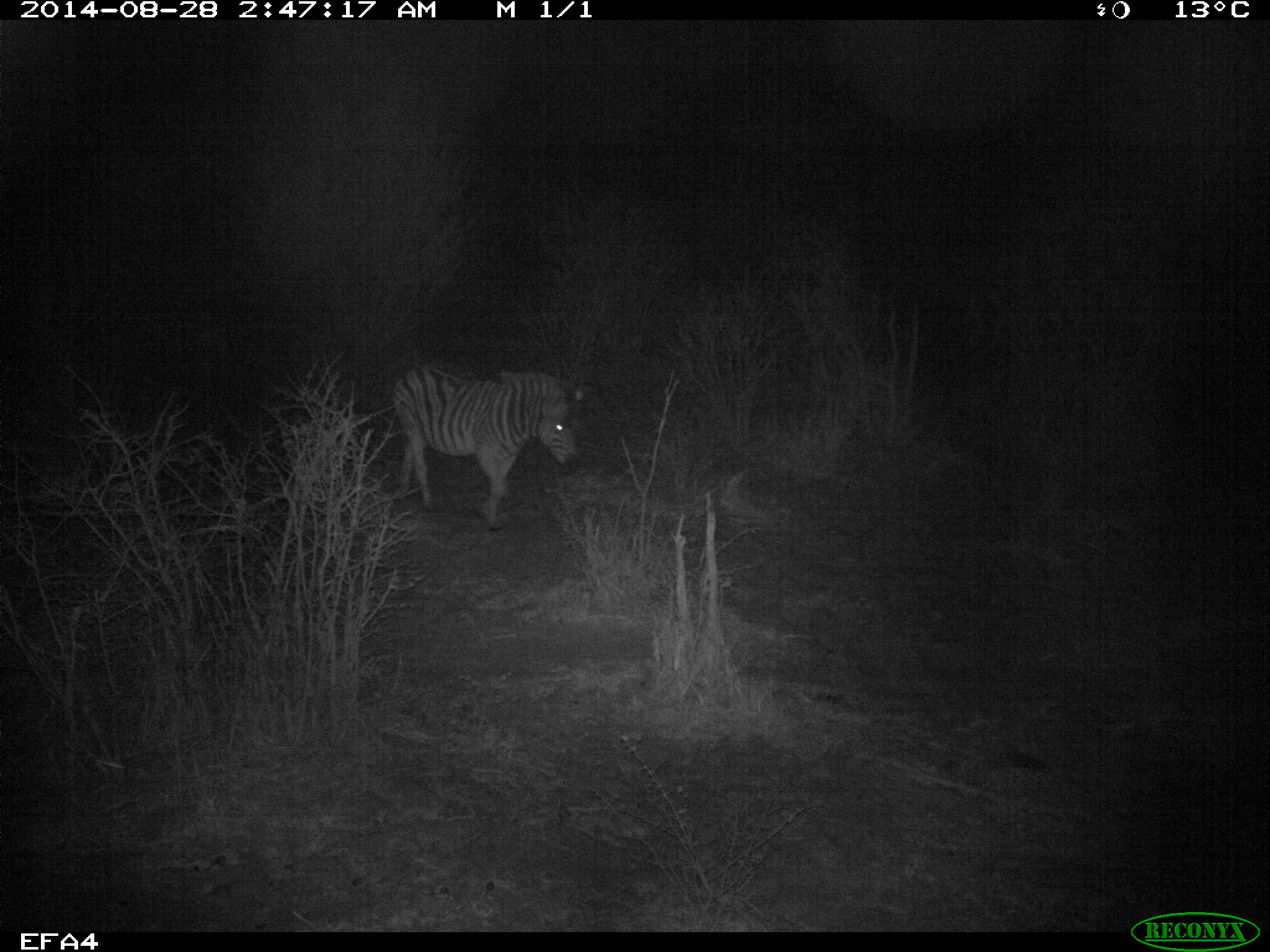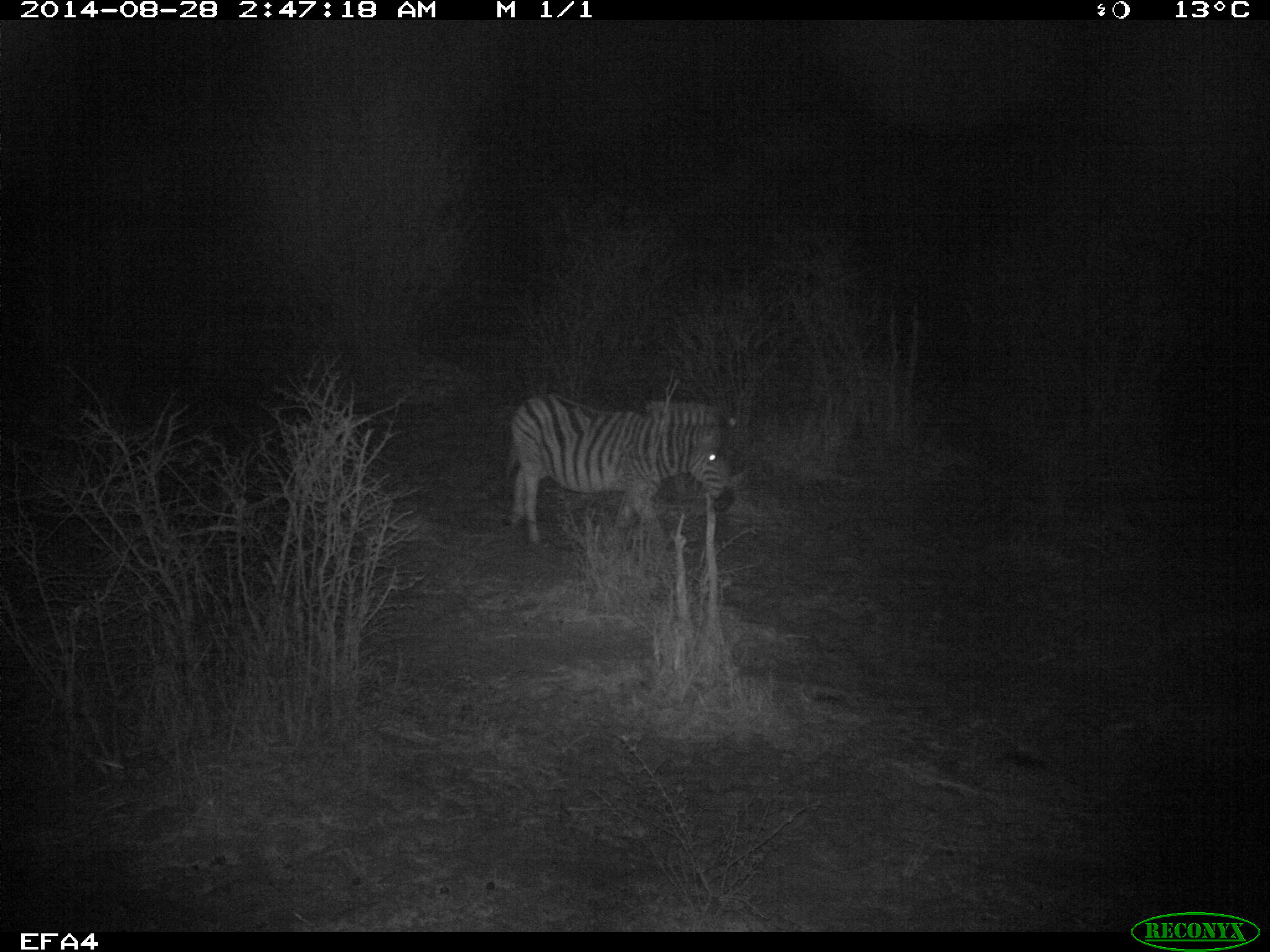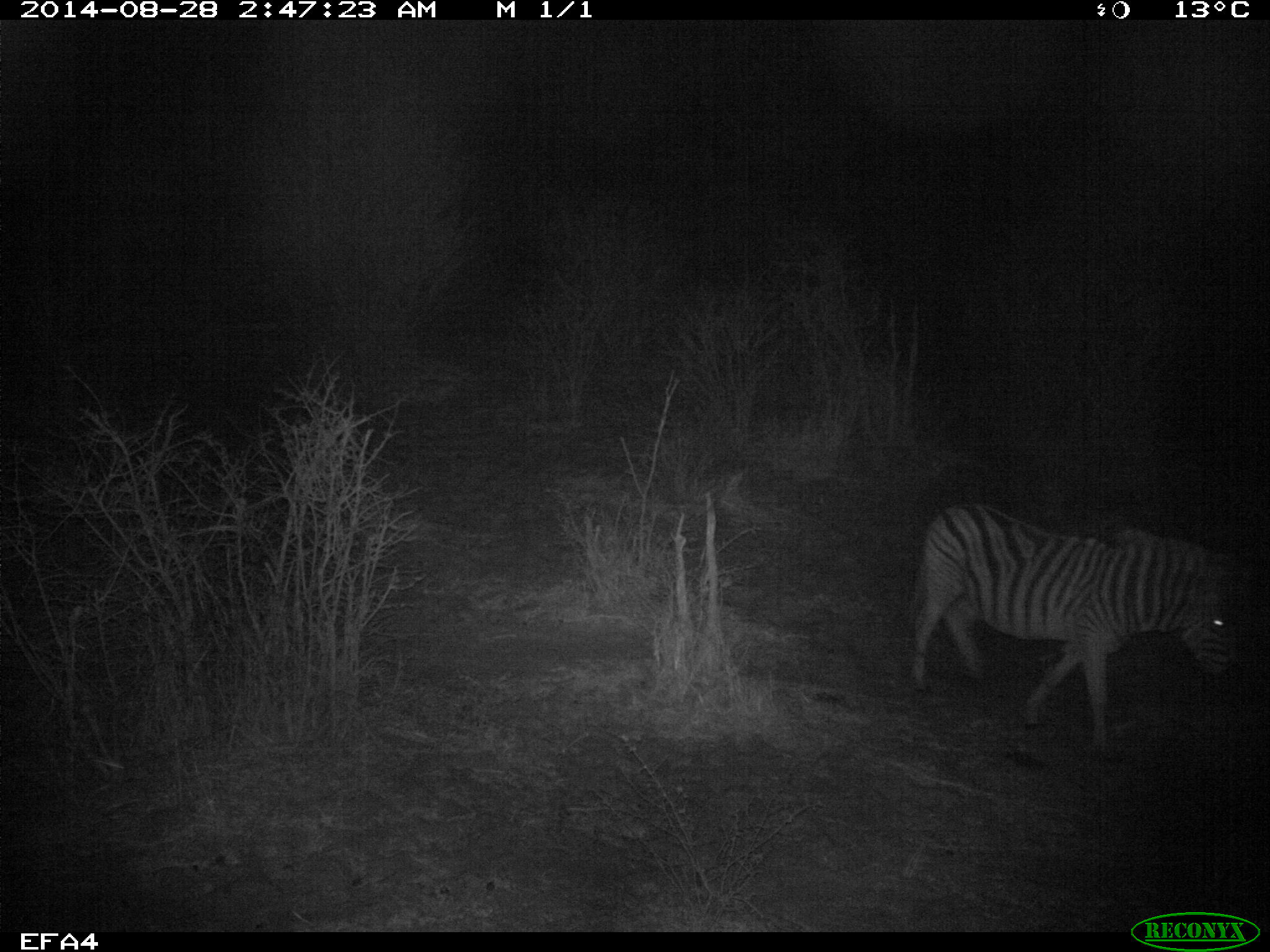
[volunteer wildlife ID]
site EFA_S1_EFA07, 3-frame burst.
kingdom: Animalia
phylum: Chordata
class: Mammalia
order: Perissodactyla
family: Equidae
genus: Equus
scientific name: Equus quagga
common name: plains zebra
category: zebraplains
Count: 1.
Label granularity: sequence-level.